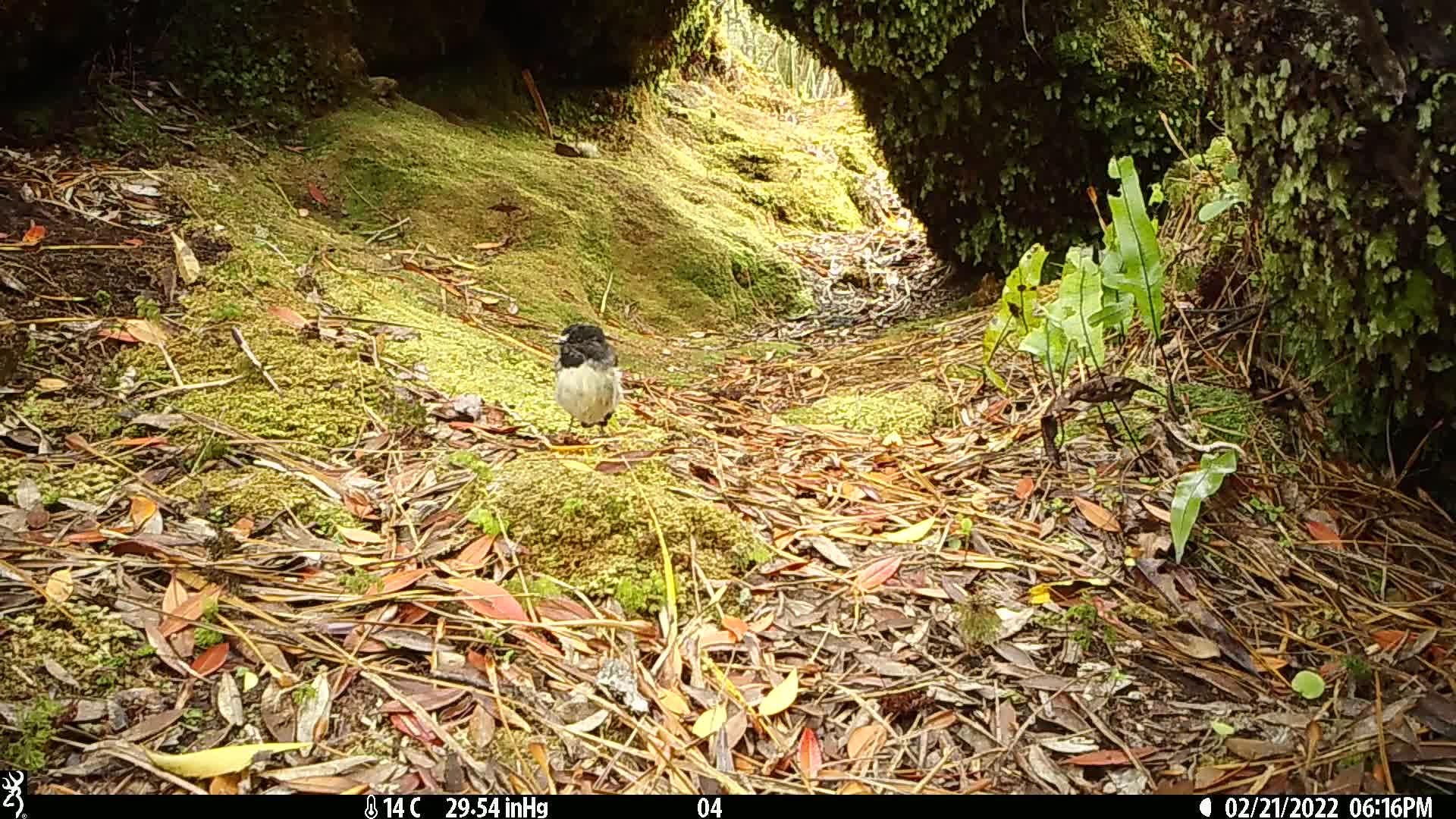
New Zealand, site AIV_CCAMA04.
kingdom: Animalia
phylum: Chordata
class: Aves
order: Passeriformes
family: Petroicidae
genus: Petroica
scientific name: Petroica macrocephala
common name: tomtit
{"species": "tomtit (Petroica macrocephala)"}